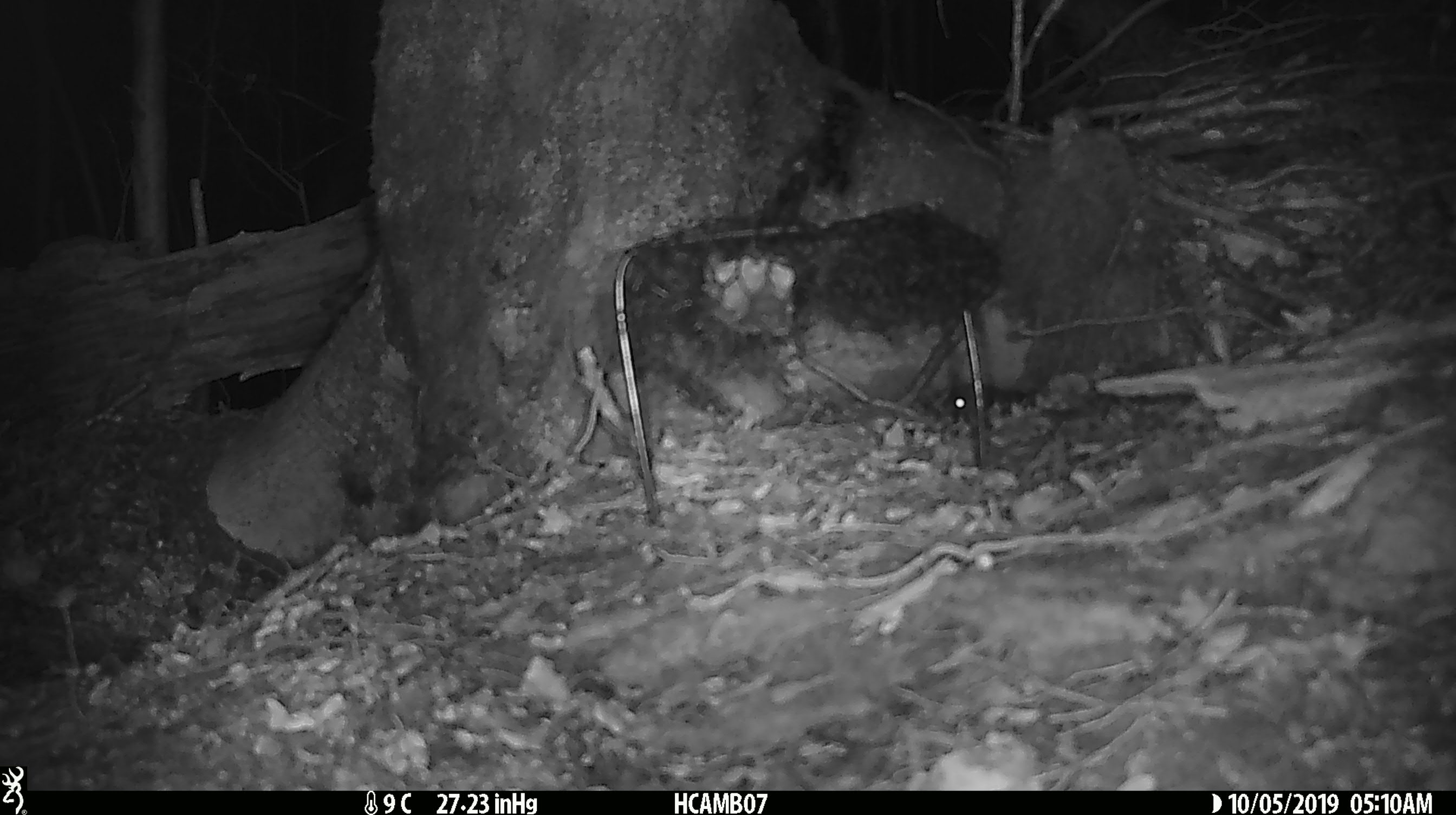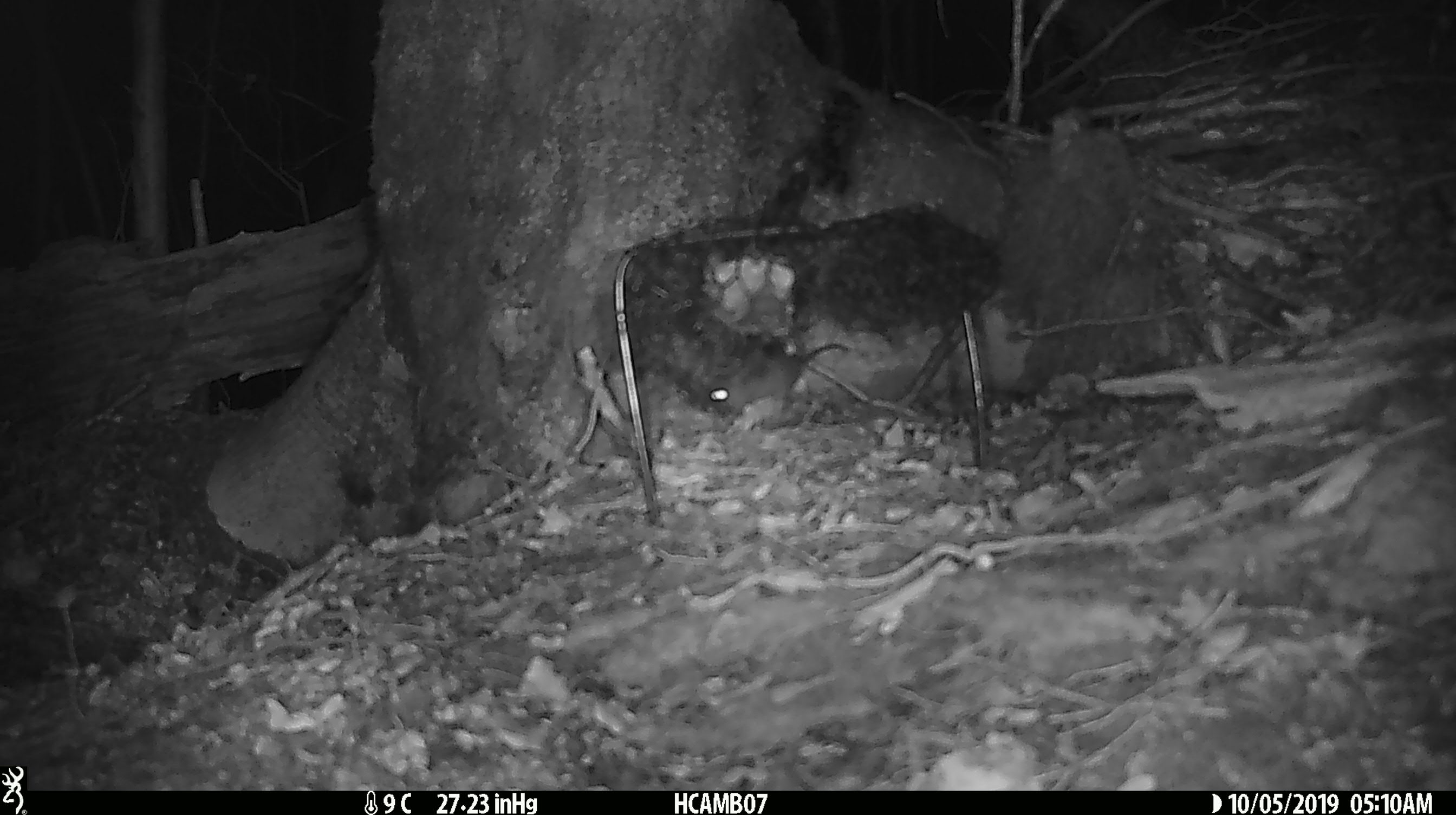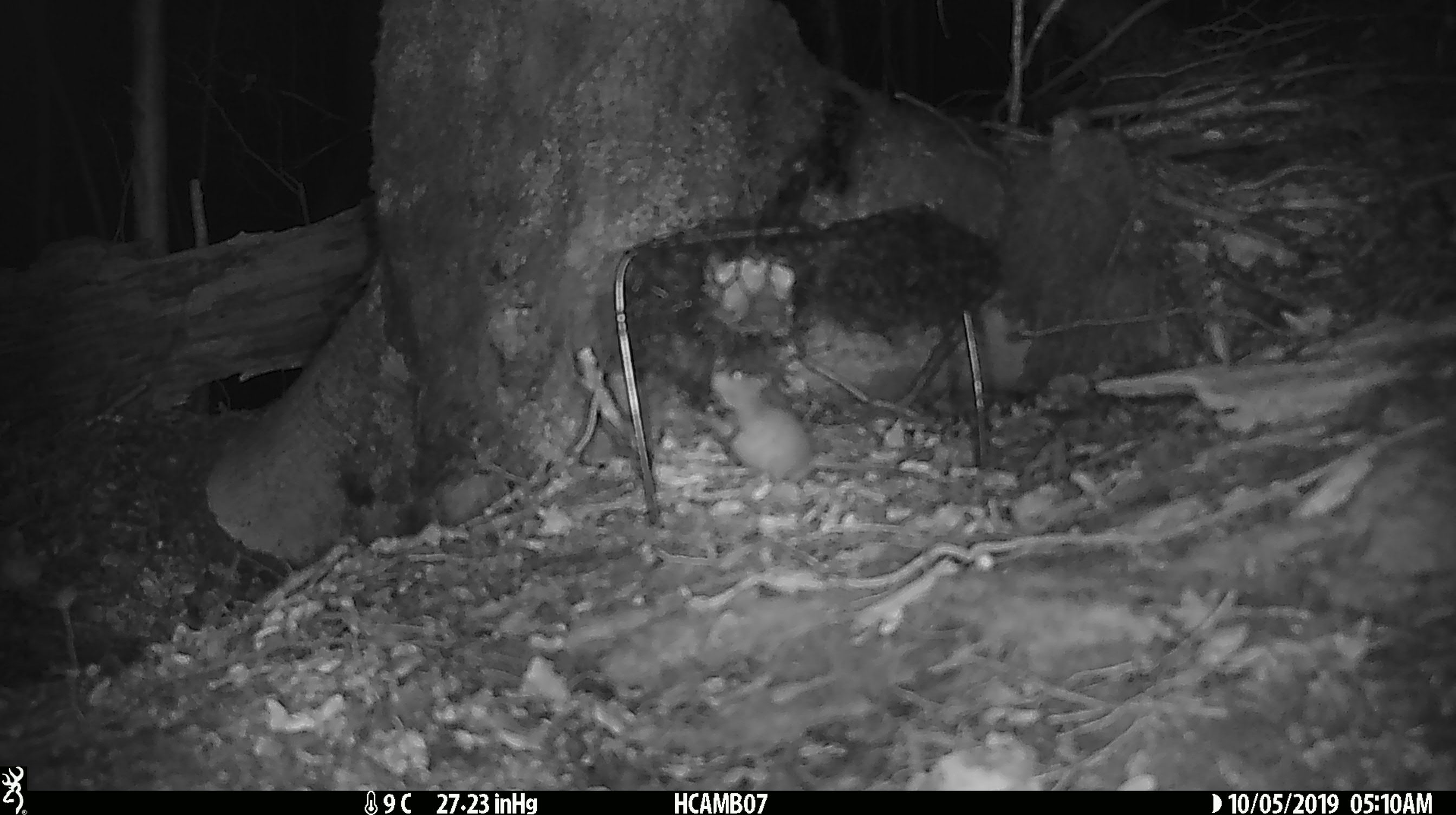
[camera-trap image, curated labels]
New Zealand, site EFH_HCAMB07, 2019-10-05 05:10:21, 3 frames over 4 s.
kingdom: Animalia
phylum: Chordata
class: Mammalia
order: Rodentia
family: Muridae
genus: Mus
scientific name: Mus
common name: mouse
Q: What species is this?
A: Mouse (Mus).